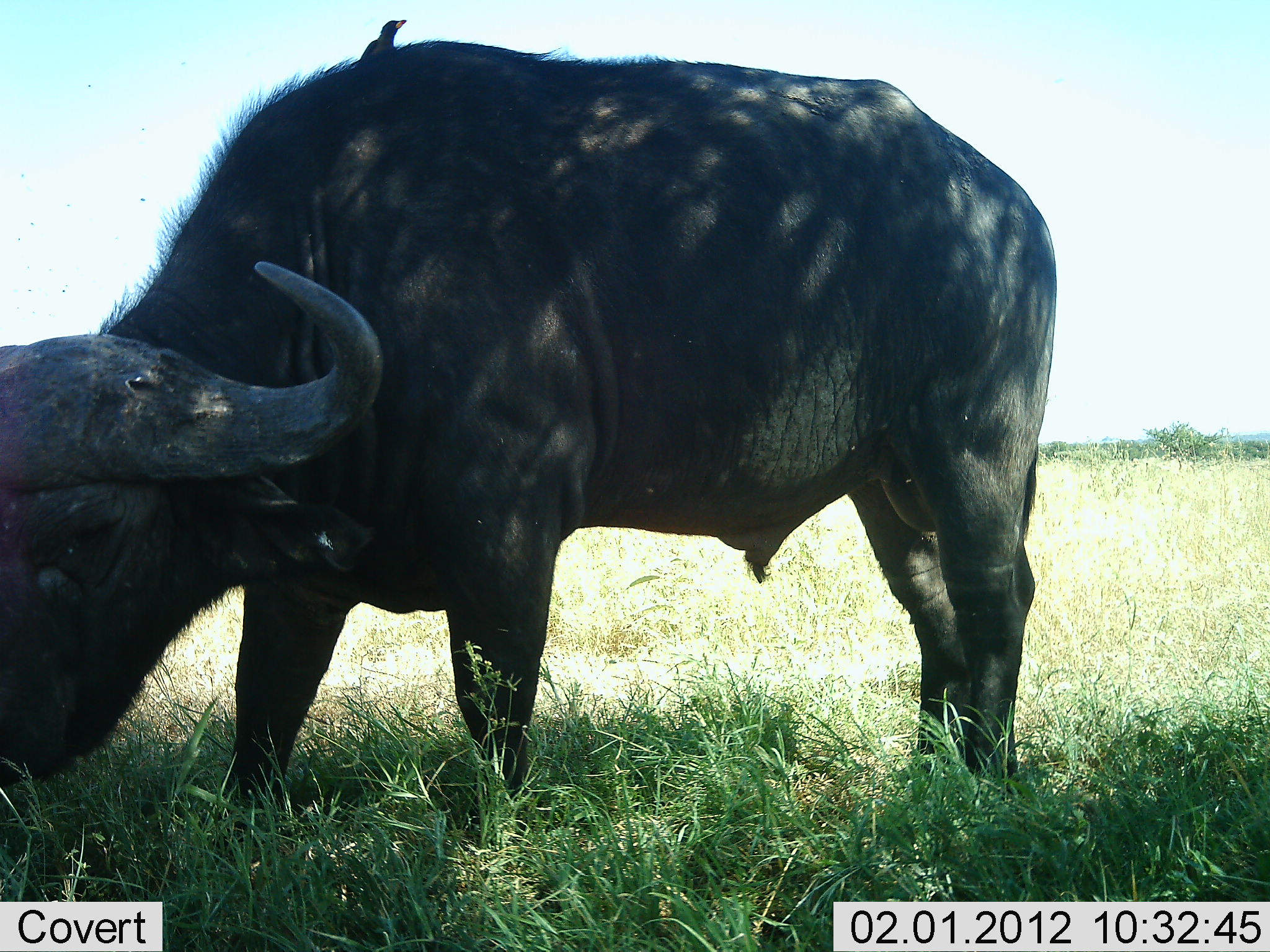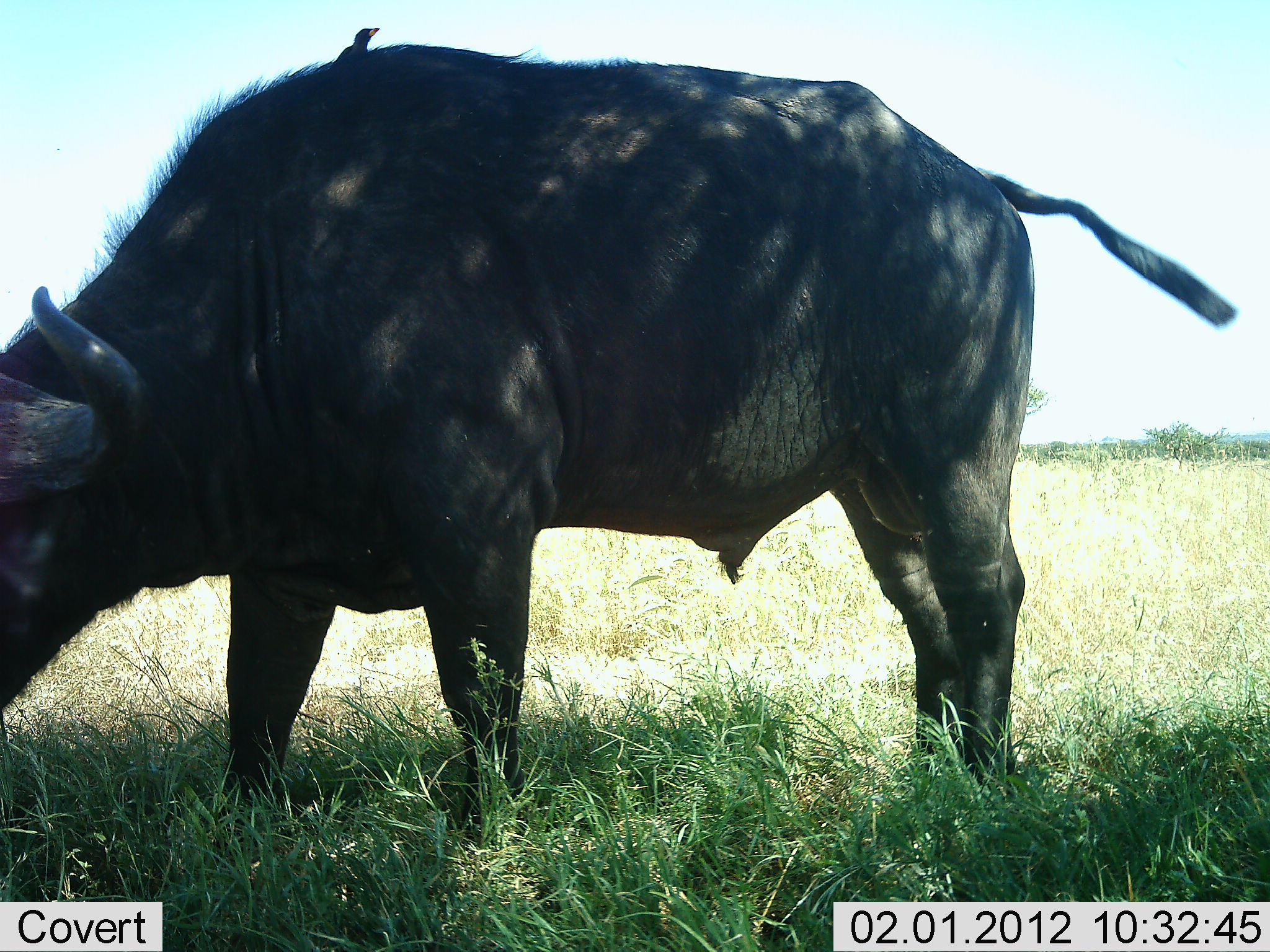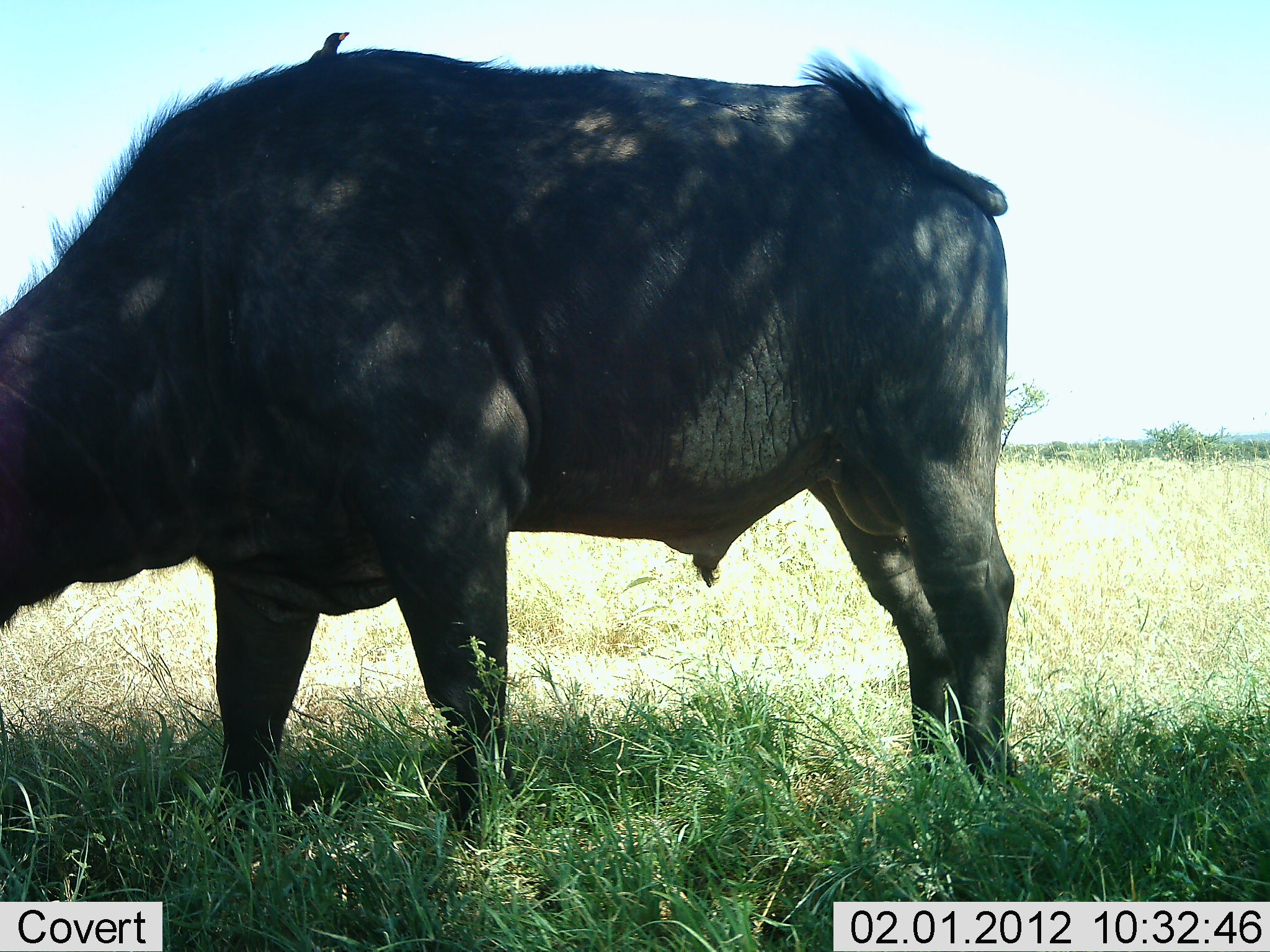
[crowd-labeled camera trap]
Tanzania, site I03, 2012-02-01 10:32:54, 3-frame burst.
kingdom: Animalia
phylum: Chordata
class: Mammalia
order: Artiodactyla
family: Bovidae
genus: Syncerus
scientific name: Syncerus caffer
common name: cape buffalo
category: buffalo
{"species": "buffalo (cape buffalo) (Syncerus caffer)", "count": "1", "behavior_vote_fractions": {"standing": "27%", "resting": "0%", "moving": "0%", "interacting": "0%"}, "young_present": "0%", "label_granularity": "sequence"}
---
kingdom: Animalia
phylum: Chordata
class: Aves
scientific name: Aves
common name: bird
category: otherbird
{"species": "otherbird (bird) (Aves)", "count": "1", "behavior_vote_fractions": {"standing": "83%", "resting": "17%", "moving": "0%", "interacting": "11%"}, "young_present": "0%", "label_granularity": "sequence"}